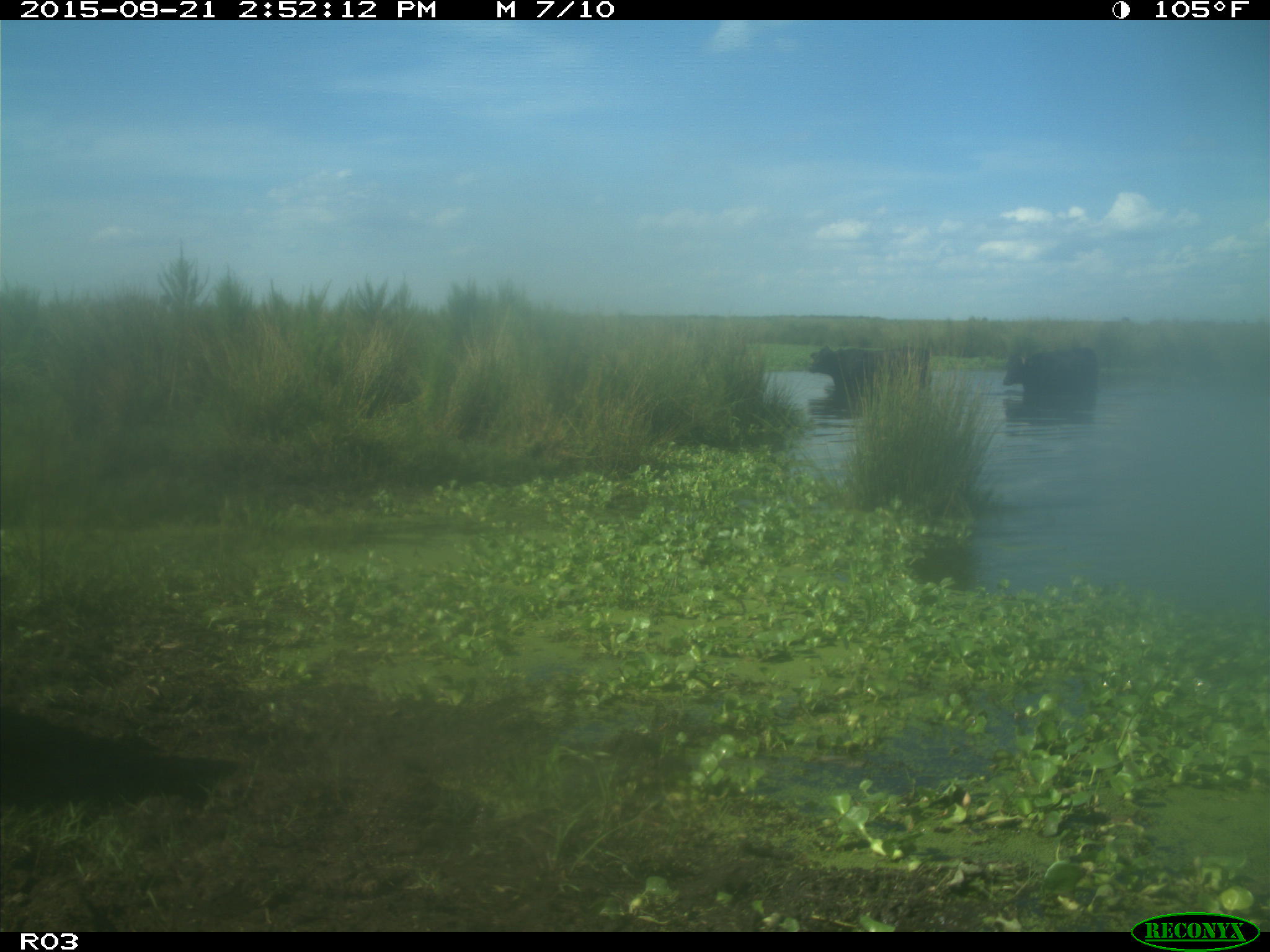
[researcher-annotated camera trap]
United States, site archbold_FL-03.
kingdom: Animalia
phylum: Chordata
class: Mammalia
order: Artiodactyla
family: Bovidae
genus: Bos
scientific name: Bos taurus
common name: domestic cow